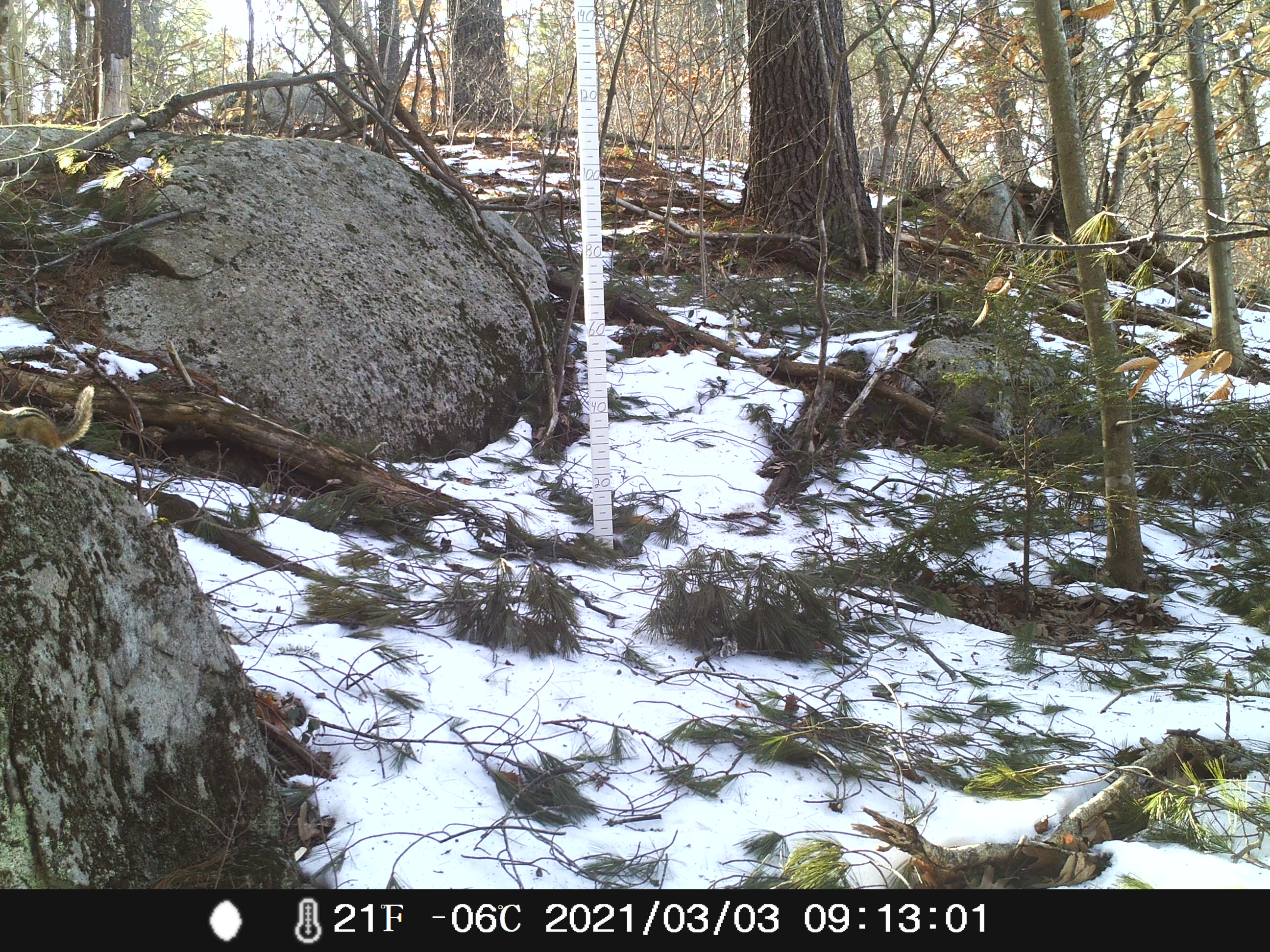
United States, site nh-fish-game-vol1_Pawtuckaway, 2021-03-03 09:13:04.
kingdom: Animalia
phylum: Chordata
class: Mammalia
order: Rodentia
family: Sciuridae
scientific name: Tamiini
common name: chipmunk